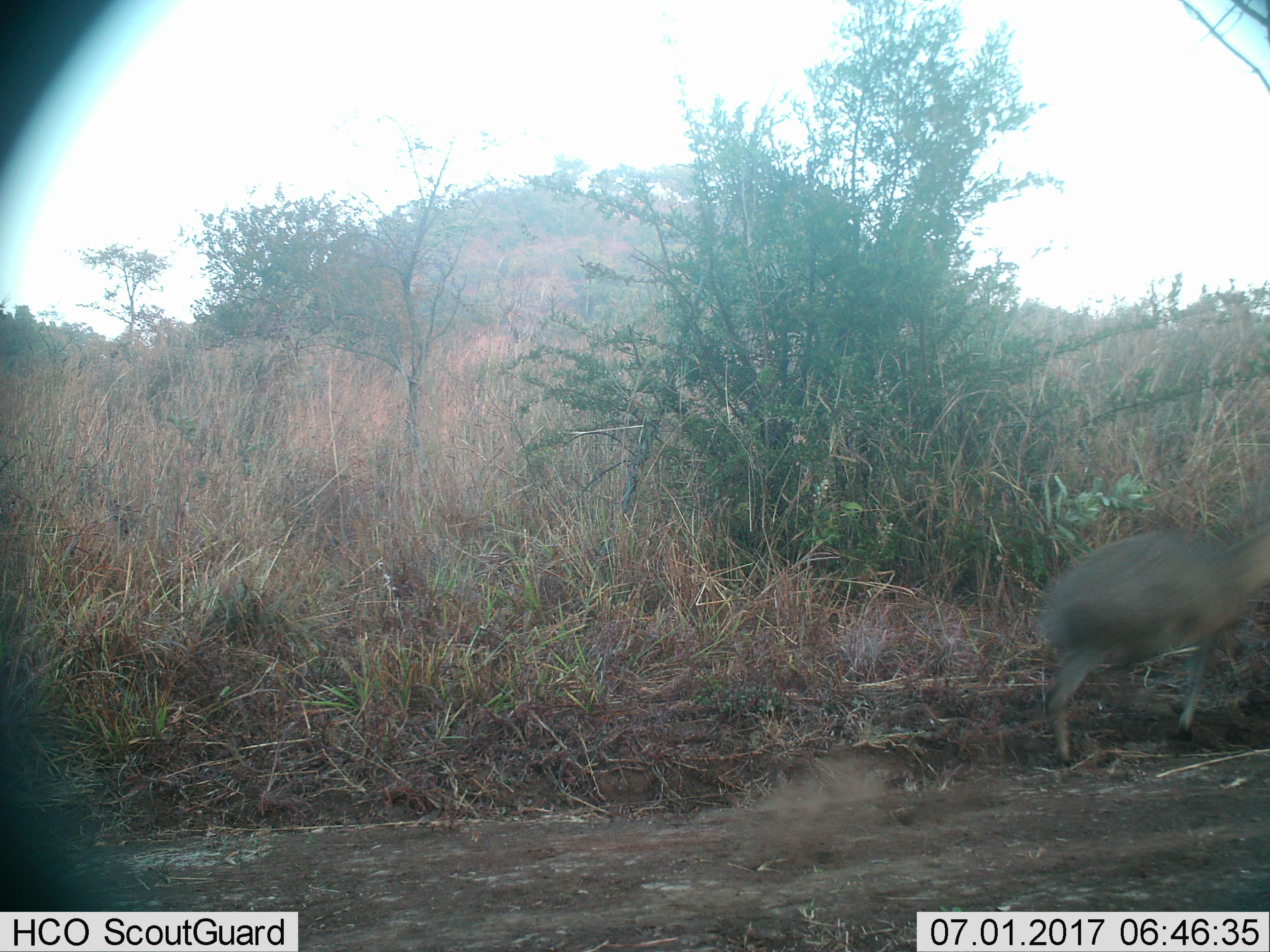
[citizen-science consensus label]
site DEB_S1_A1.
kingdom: Animalia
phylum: Chordata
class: Mammalia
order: Artiodactyla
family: Bovidae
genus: Sylvicapra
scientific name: Sylvicapra grimmia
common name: common duiker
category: duikercommongrey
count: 1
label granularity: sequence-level